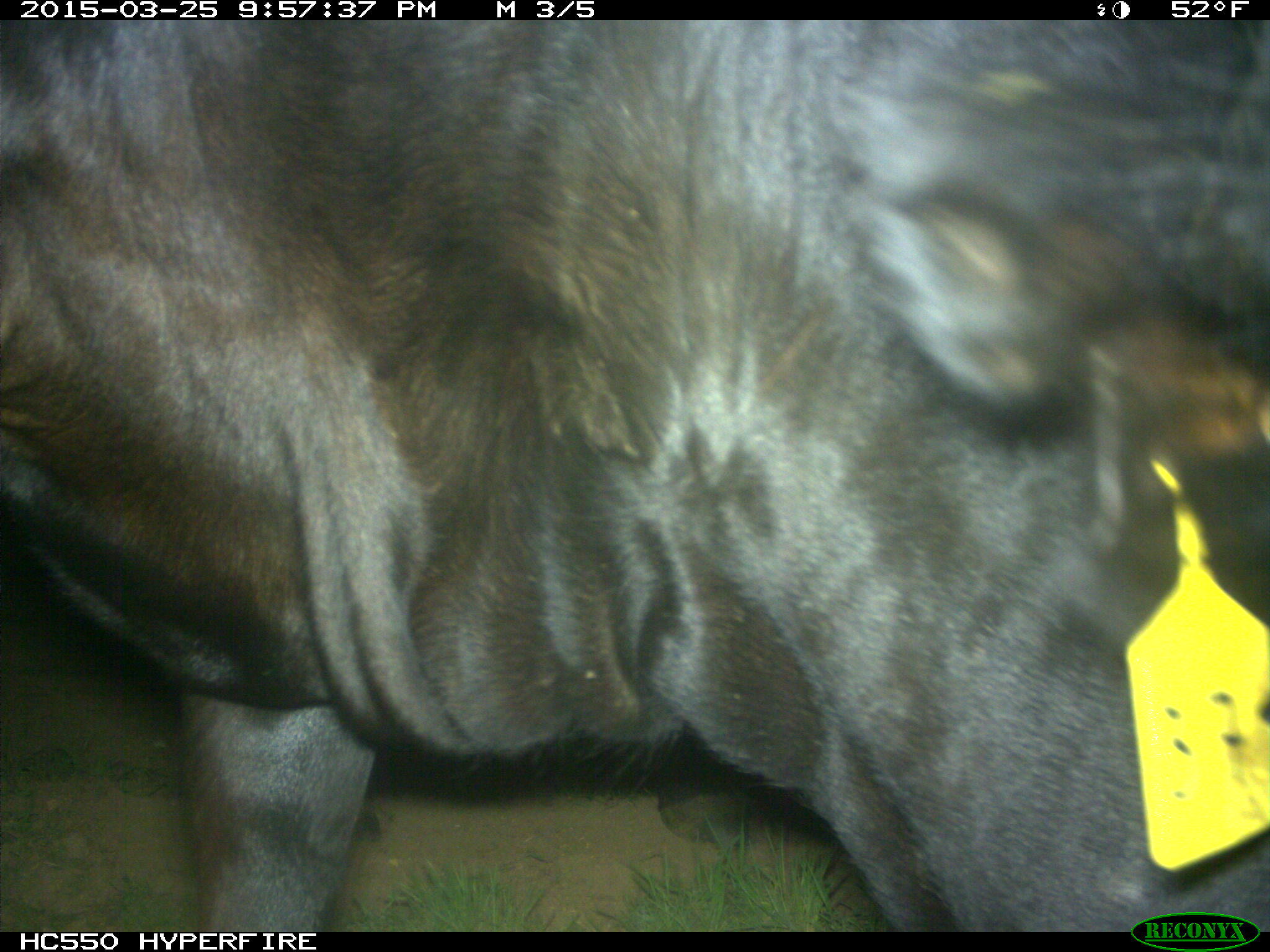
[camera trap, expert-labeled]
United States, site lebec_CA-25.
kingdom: Animalia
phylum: Chordata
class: Mammalia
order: Artiodactyla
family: Bovidae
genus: Bos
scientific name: Bos taurus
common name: domestic cow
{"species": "Bos taurus (domestic cow)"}